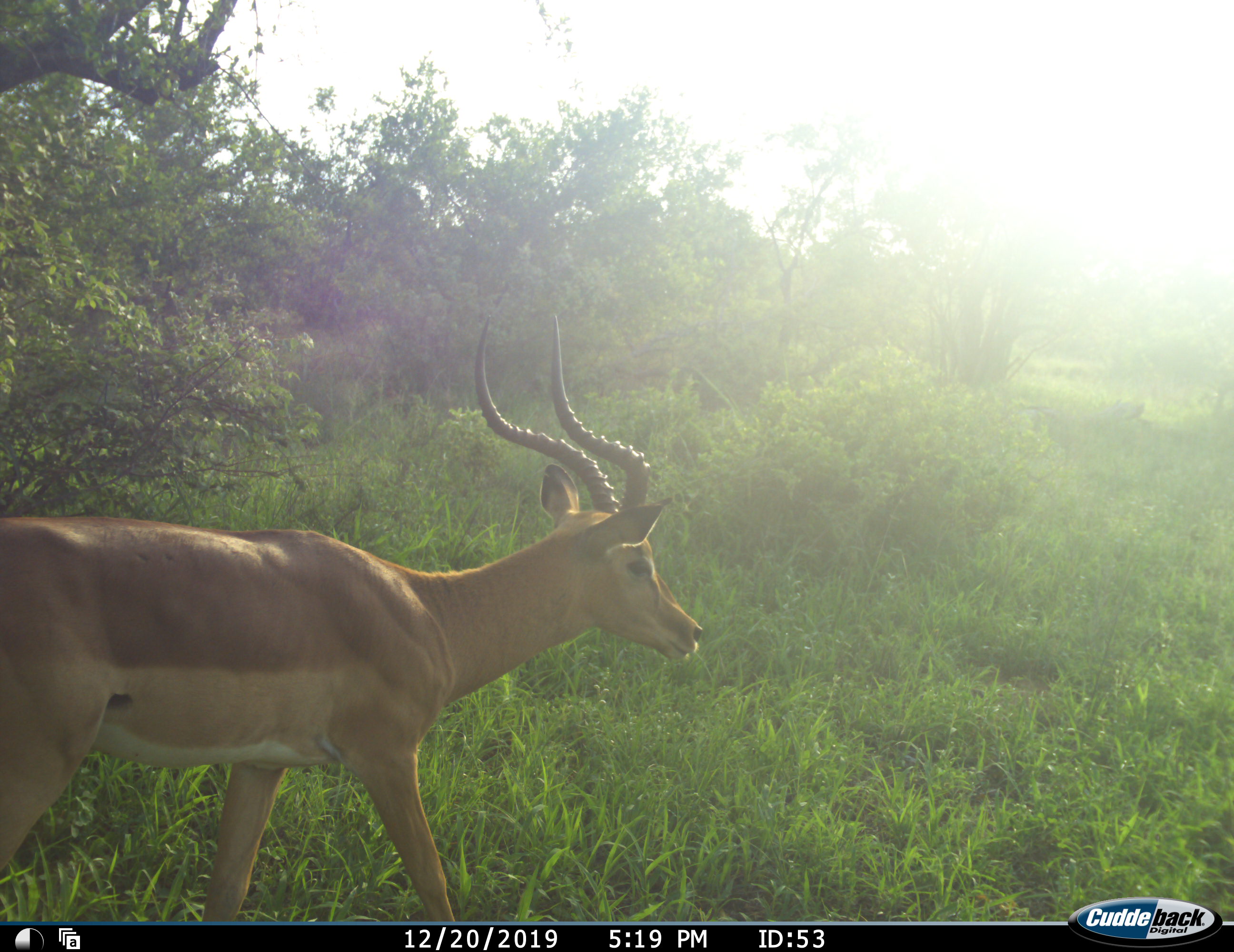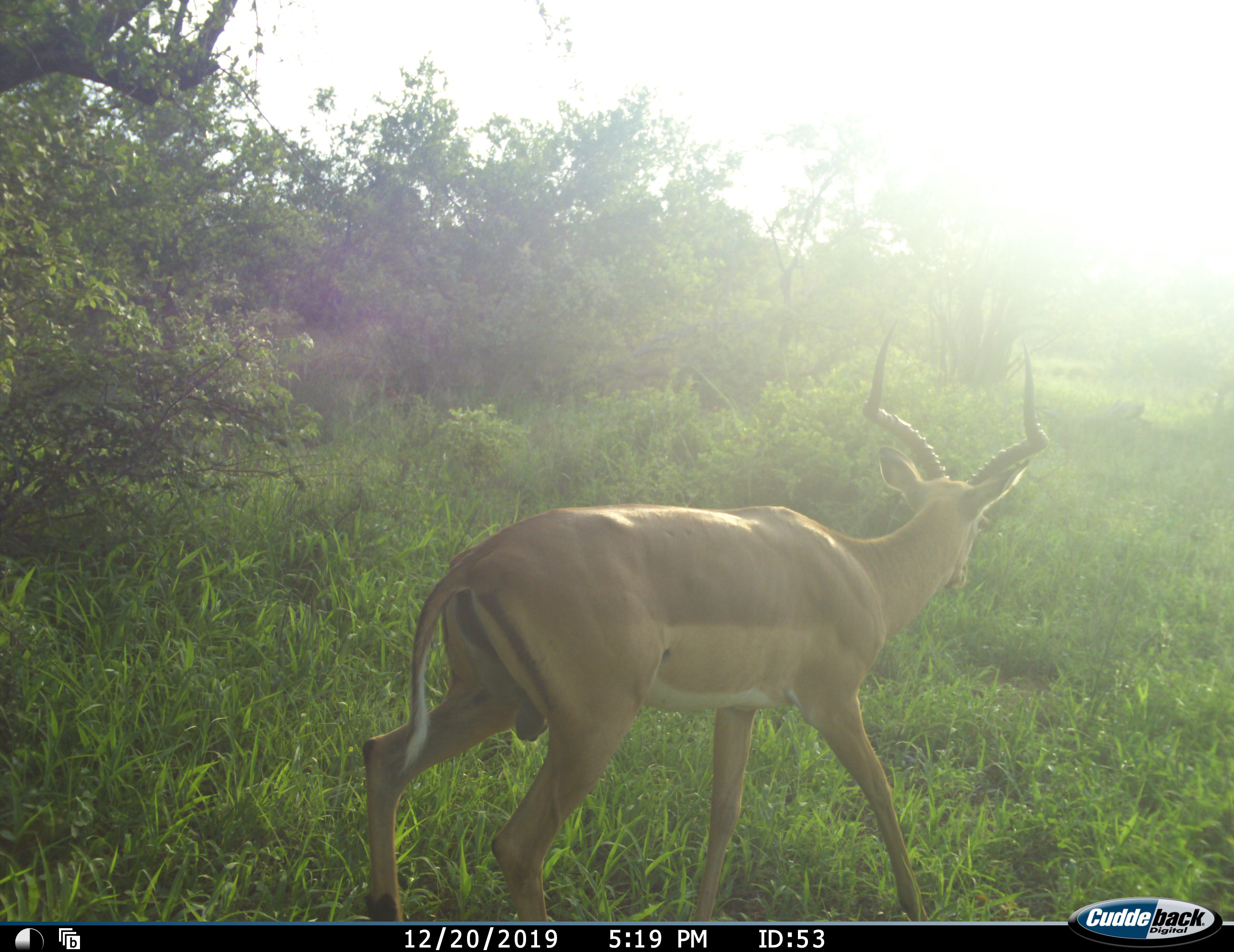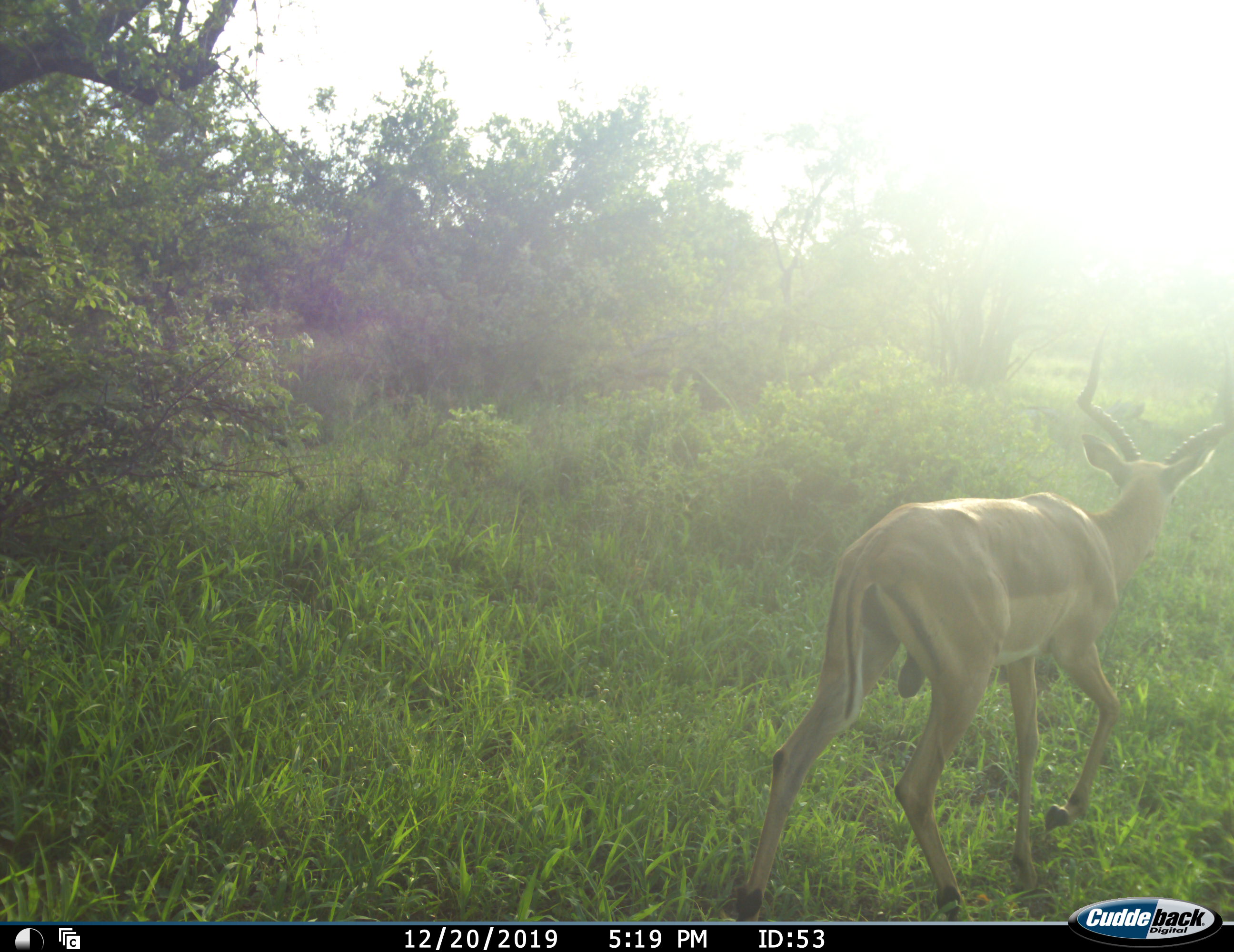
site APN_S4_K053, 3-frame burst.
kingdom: Animalia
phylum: Chordata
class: Mammalia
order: Artiodactyla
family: Bovidae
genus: Aepyceros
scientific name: Aepyceros melampus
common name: impala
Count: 1.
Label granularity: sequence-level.